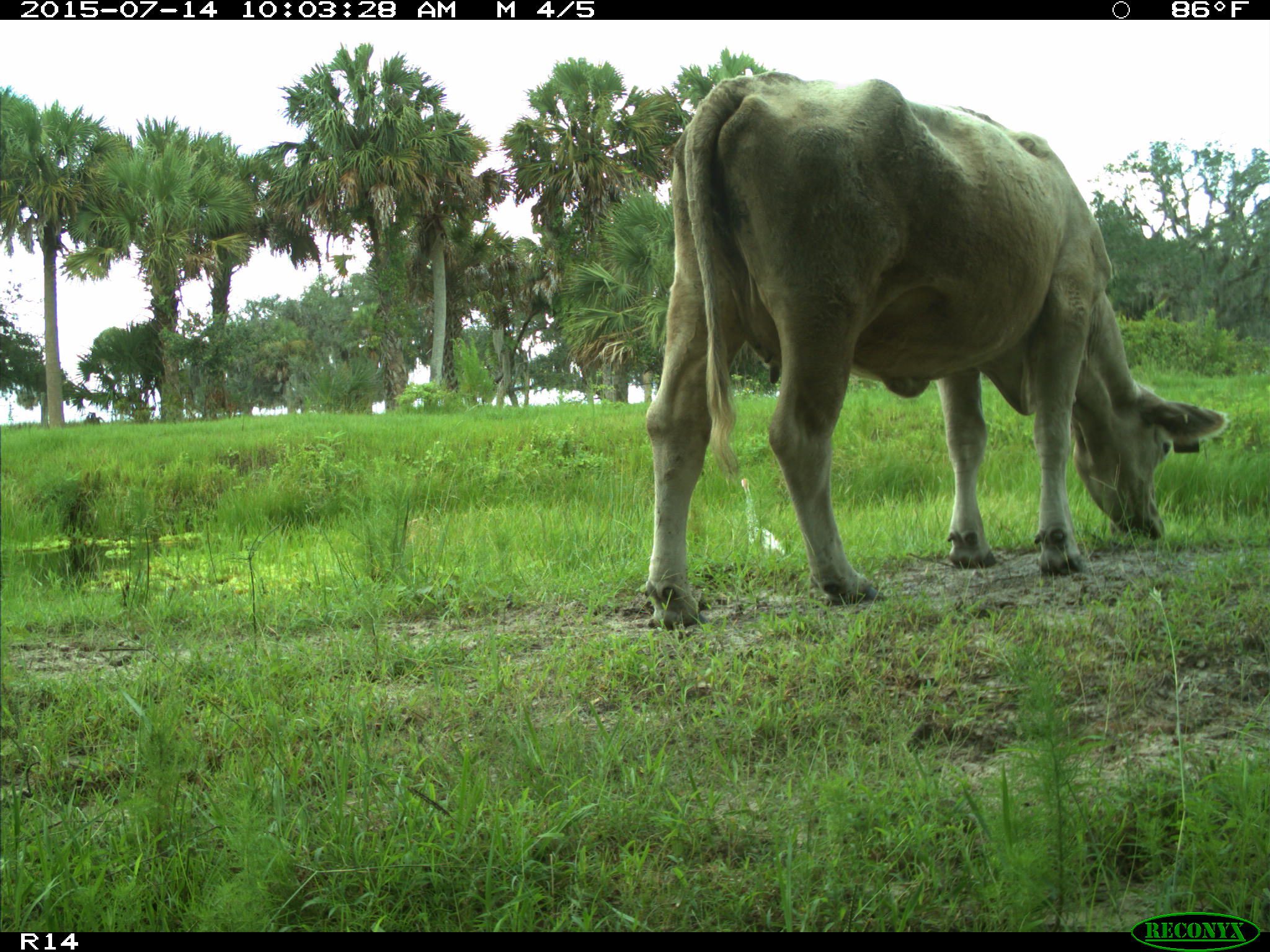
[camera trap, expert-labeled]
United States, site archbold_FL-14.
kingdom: Animalia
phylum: Chordata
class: Mammalia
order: Artiodactyla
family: Bovidae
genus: Bos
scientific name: Bos taurus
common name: domestic cow